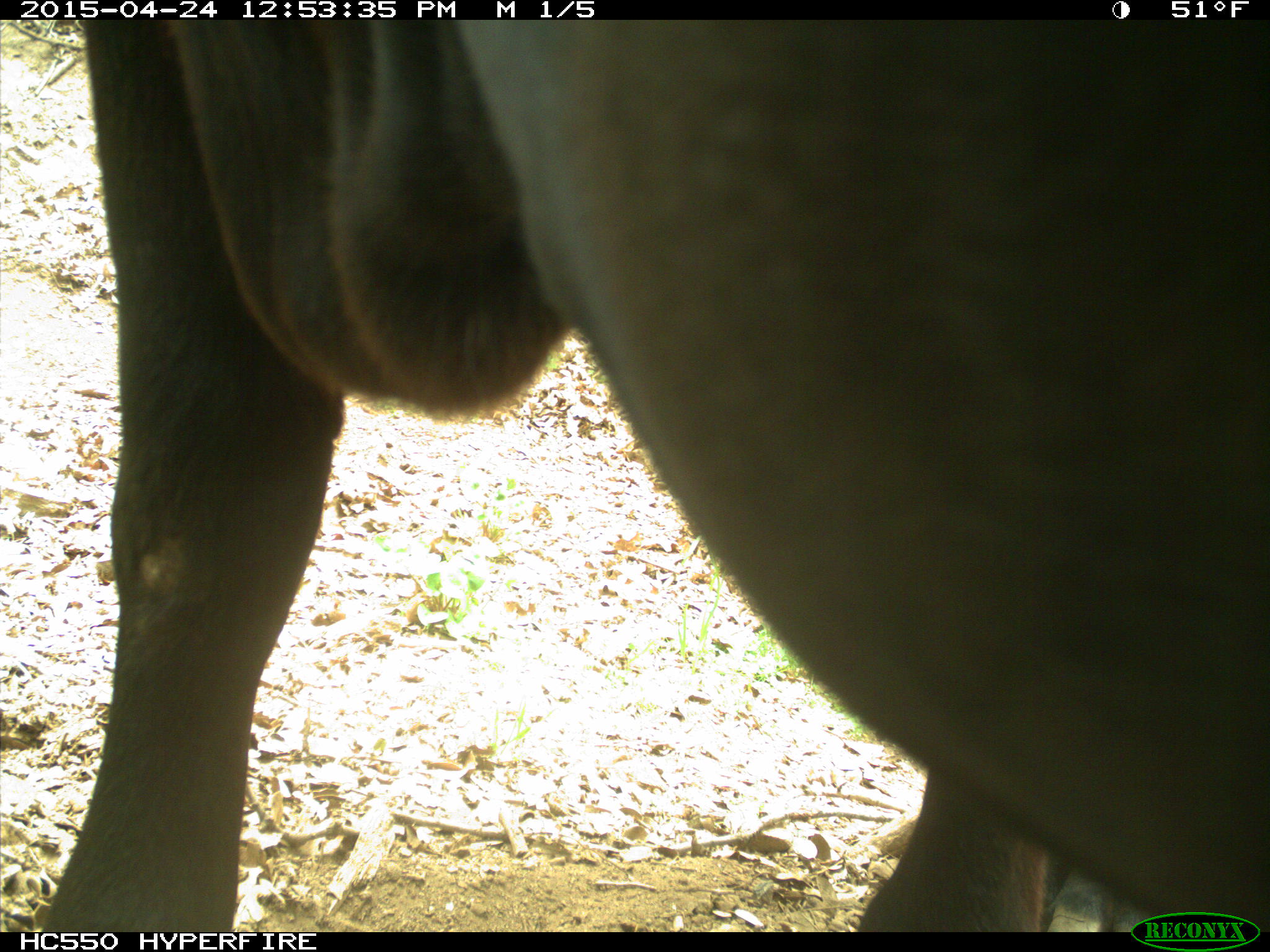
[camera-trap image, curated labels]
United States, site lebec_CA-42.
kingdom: Animalia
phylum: Chordata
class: Mammalia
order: Artiodactyla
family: Bovidae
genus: Bos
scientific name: Bos taurus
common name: domestic cow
Bos taurus (domestic cow).